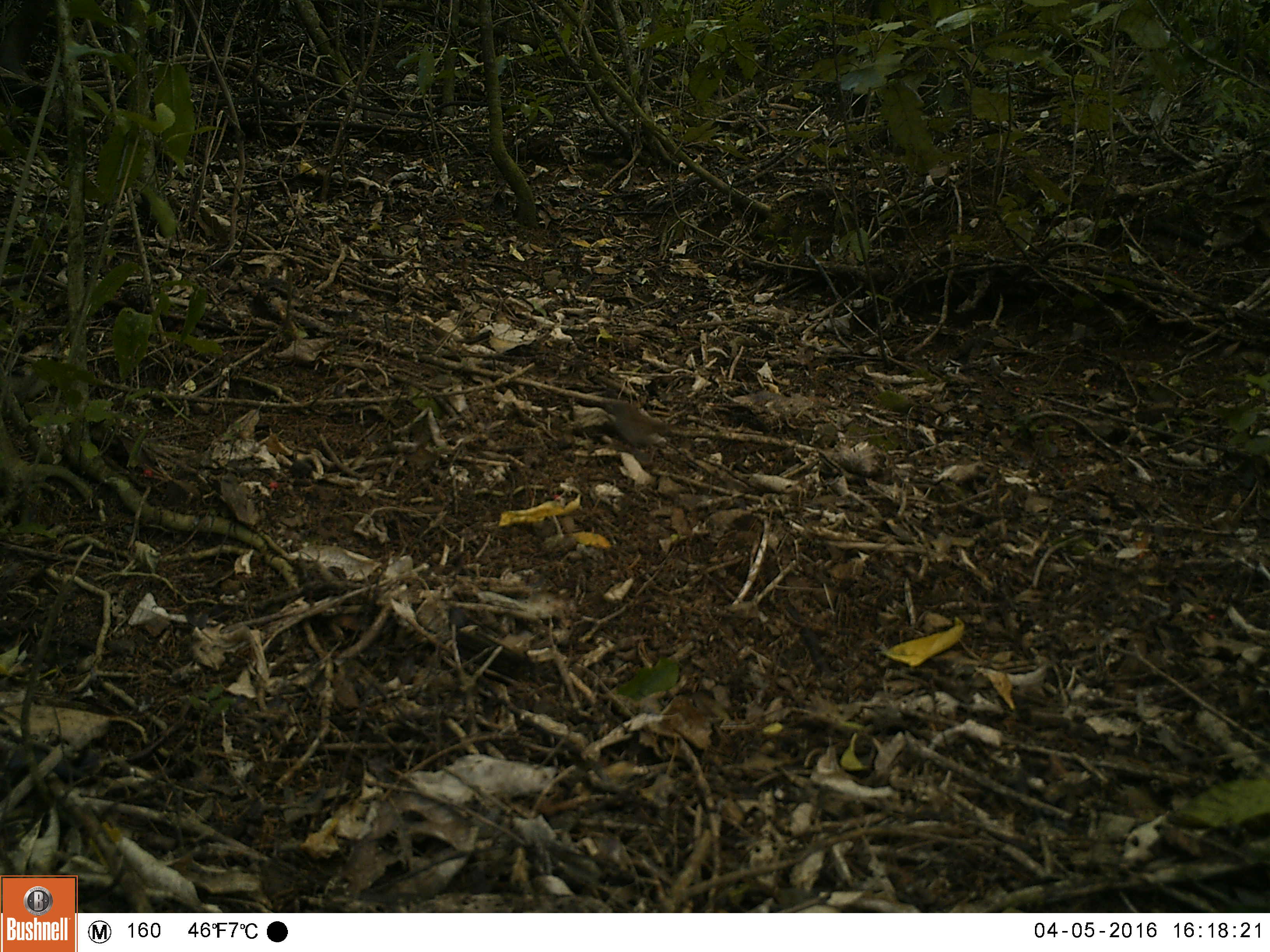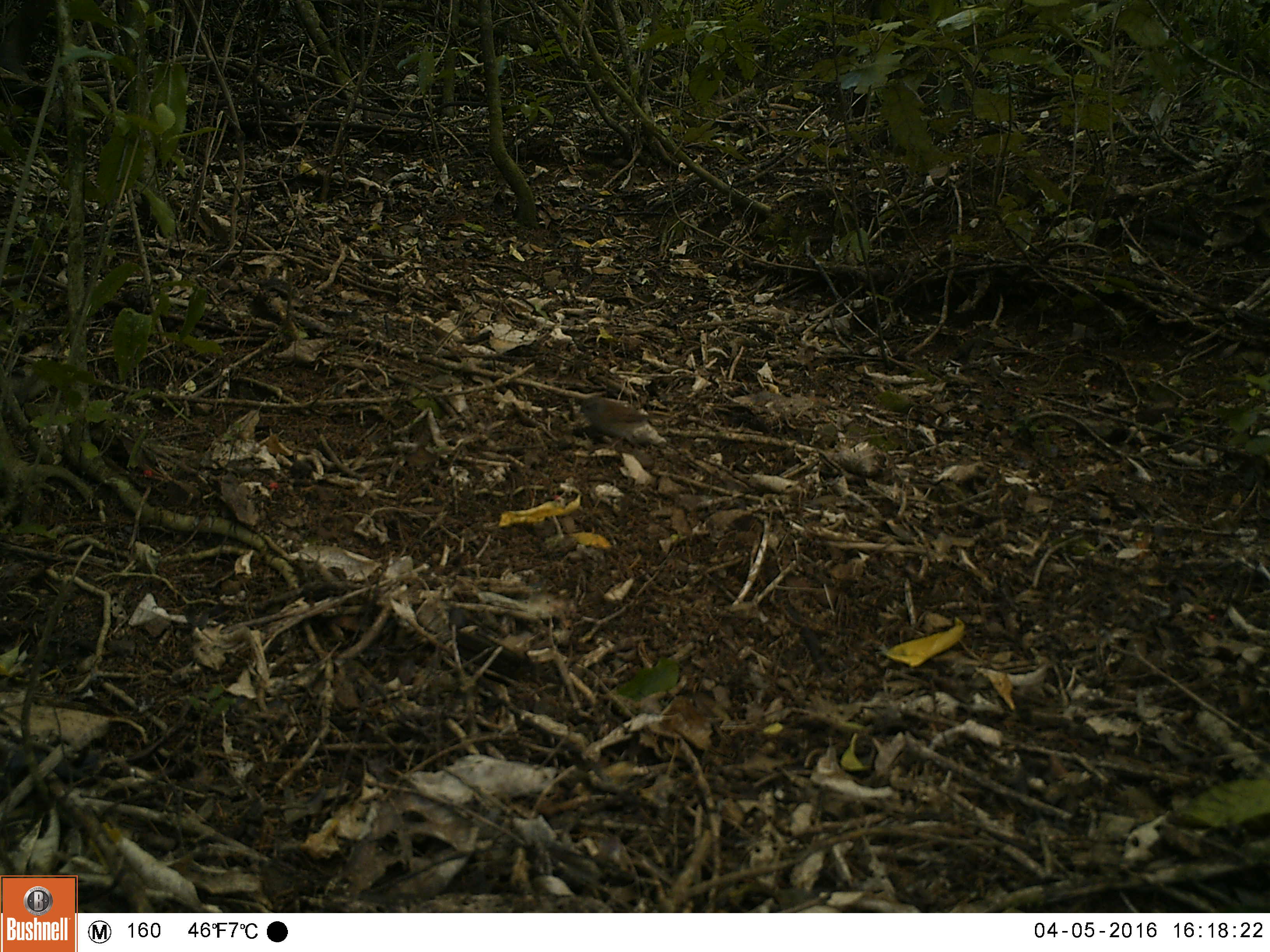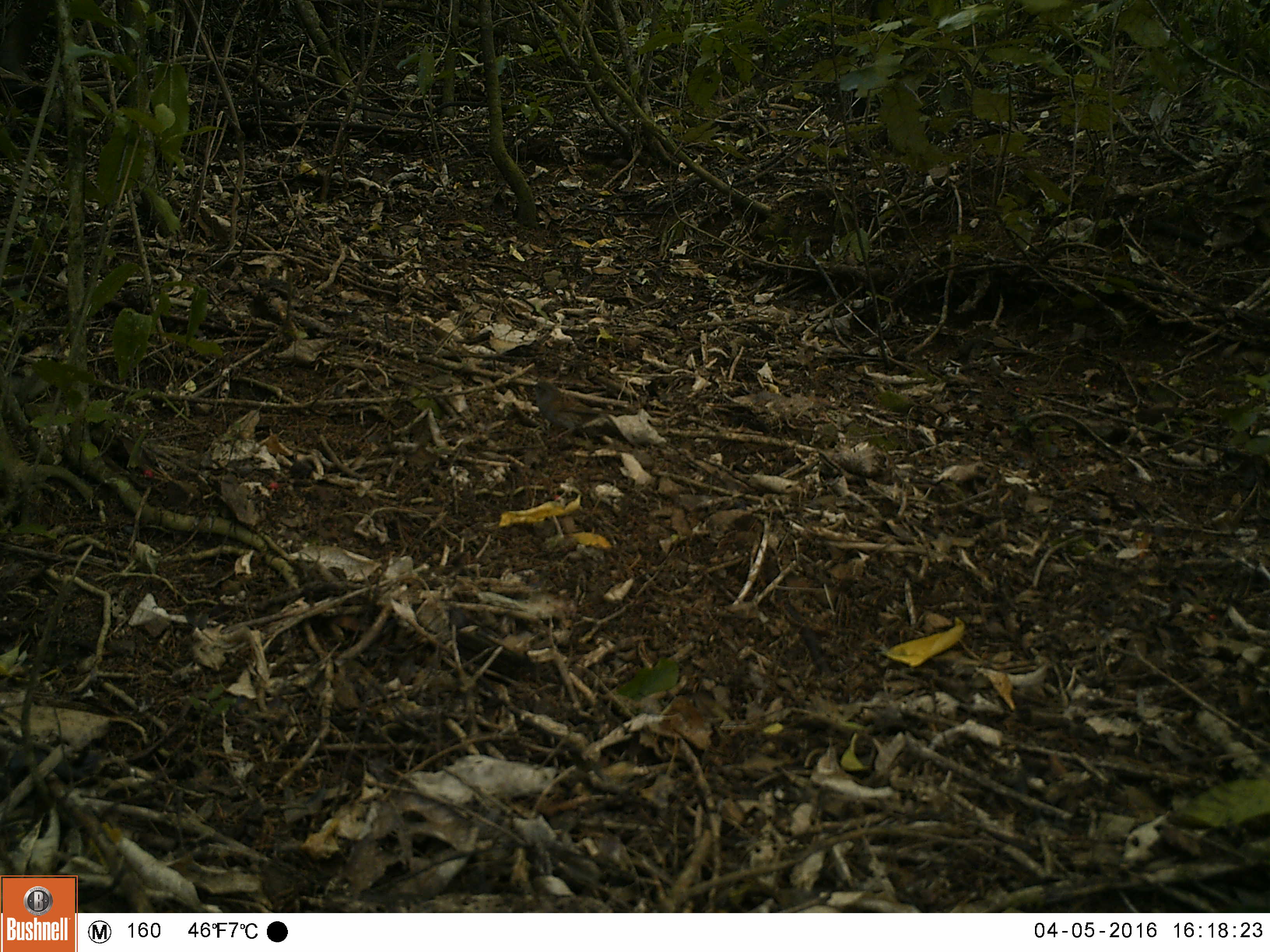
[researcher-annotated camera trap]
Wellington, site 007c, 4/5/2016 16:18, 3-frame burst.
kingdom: Animalia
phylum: Chordata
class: Aves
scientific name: Aves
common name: bird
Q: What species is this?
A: Bird (Aves).